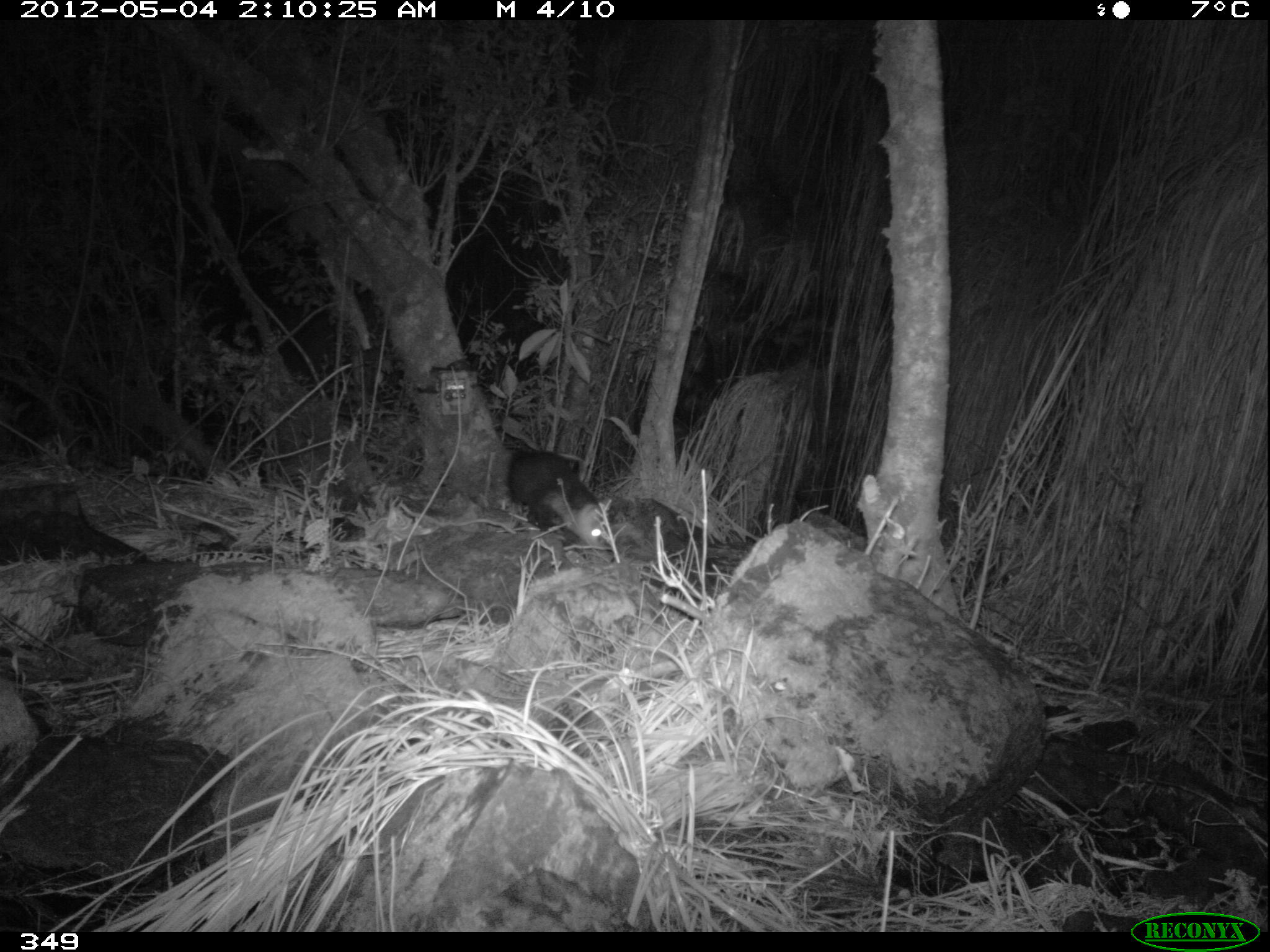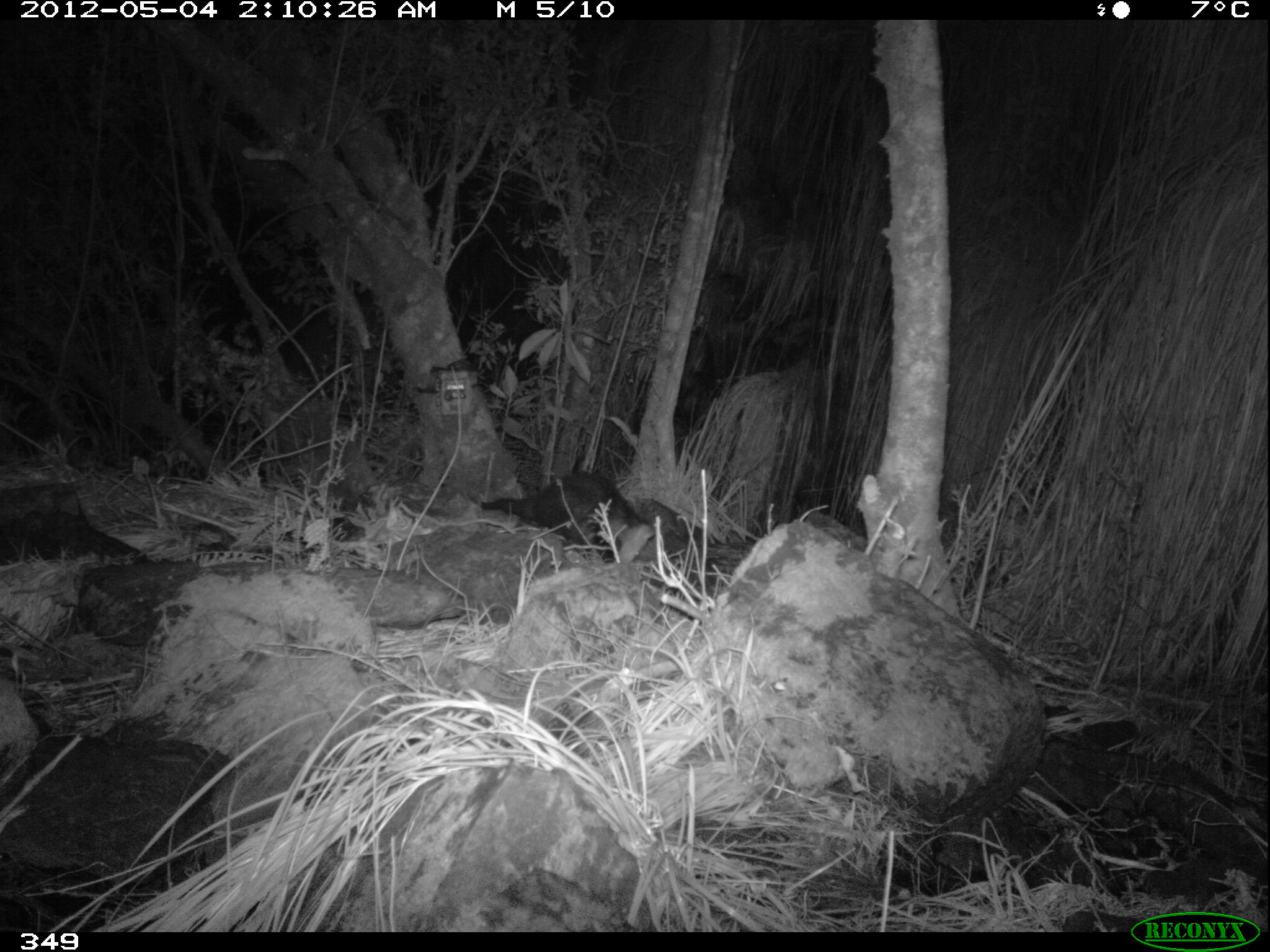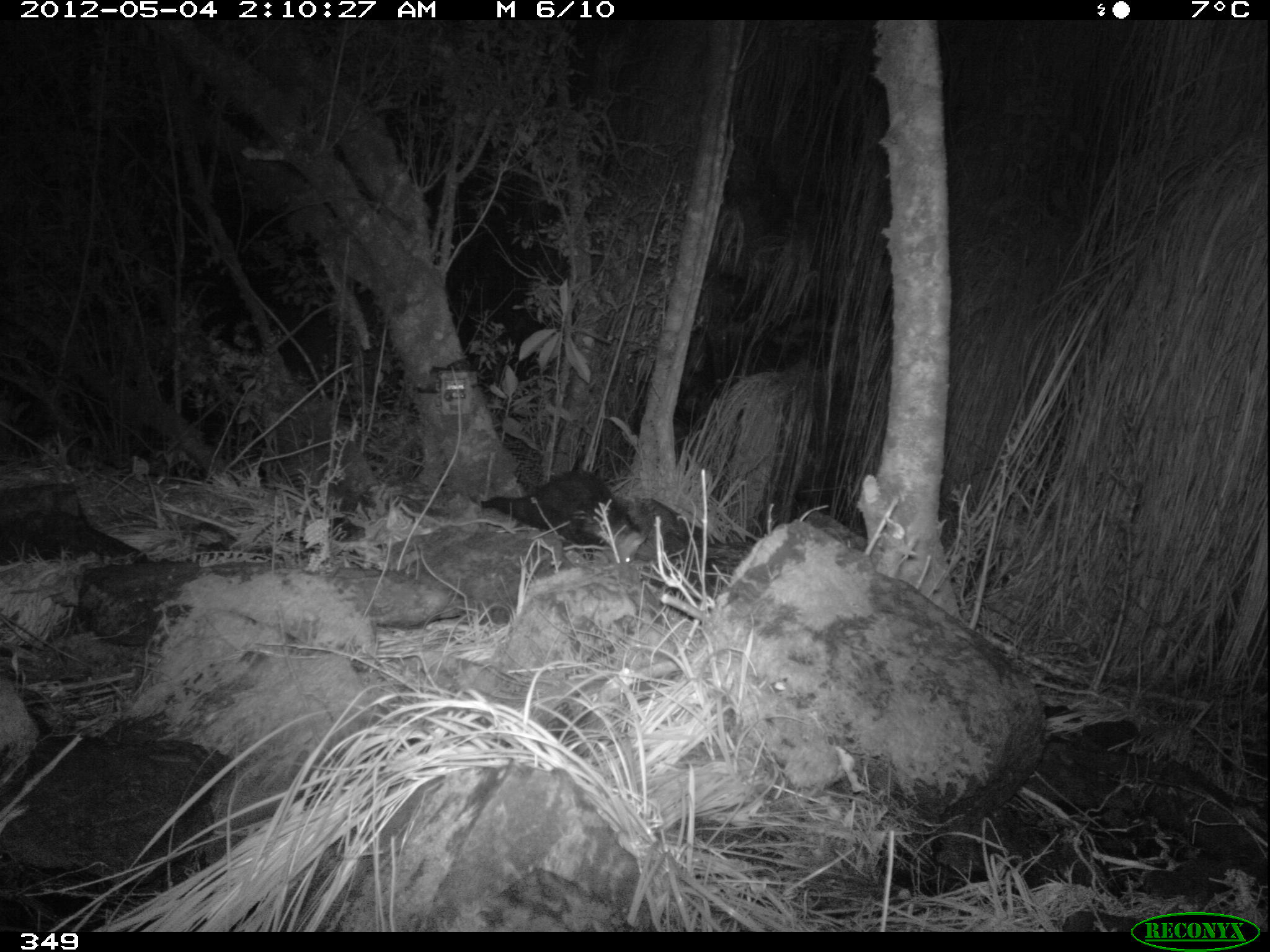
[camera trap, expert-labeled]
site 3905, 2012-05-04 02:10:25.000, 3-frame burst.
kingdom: Animalia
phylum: Chordata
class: Mammalia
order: Didelphimorphia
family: Didelphidae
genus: Didelphis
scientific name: Didelphis pernigra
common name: andean white-eared opossum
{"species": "Didelphis pernigra (andean white-eared opossum)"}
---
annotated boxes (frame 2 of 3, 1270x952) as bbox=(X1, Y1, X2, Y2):
didelphis pernigra: bbox=(478, 470, 655, 567)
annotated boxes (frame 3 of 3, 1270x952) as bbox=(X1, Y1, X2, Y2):
didelphis pernigra: bbox=(476, 470, 646, 566)